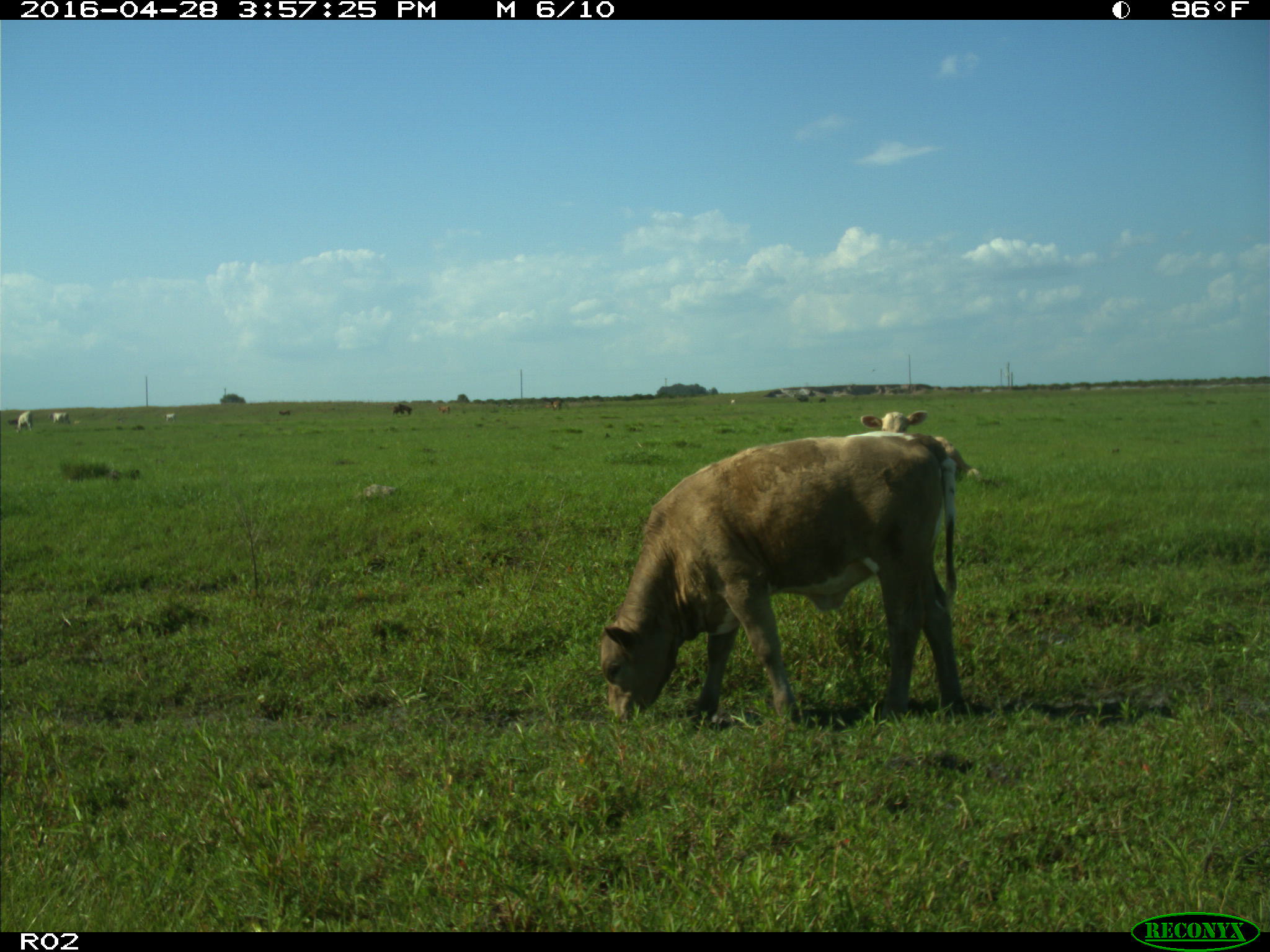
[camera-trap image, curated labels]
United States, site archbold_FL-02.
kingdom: Animalia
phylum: Chordata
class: Mammalia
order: Artiodactyla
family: Bovidae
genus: Bos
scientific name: Bos taurus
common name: domestic cow